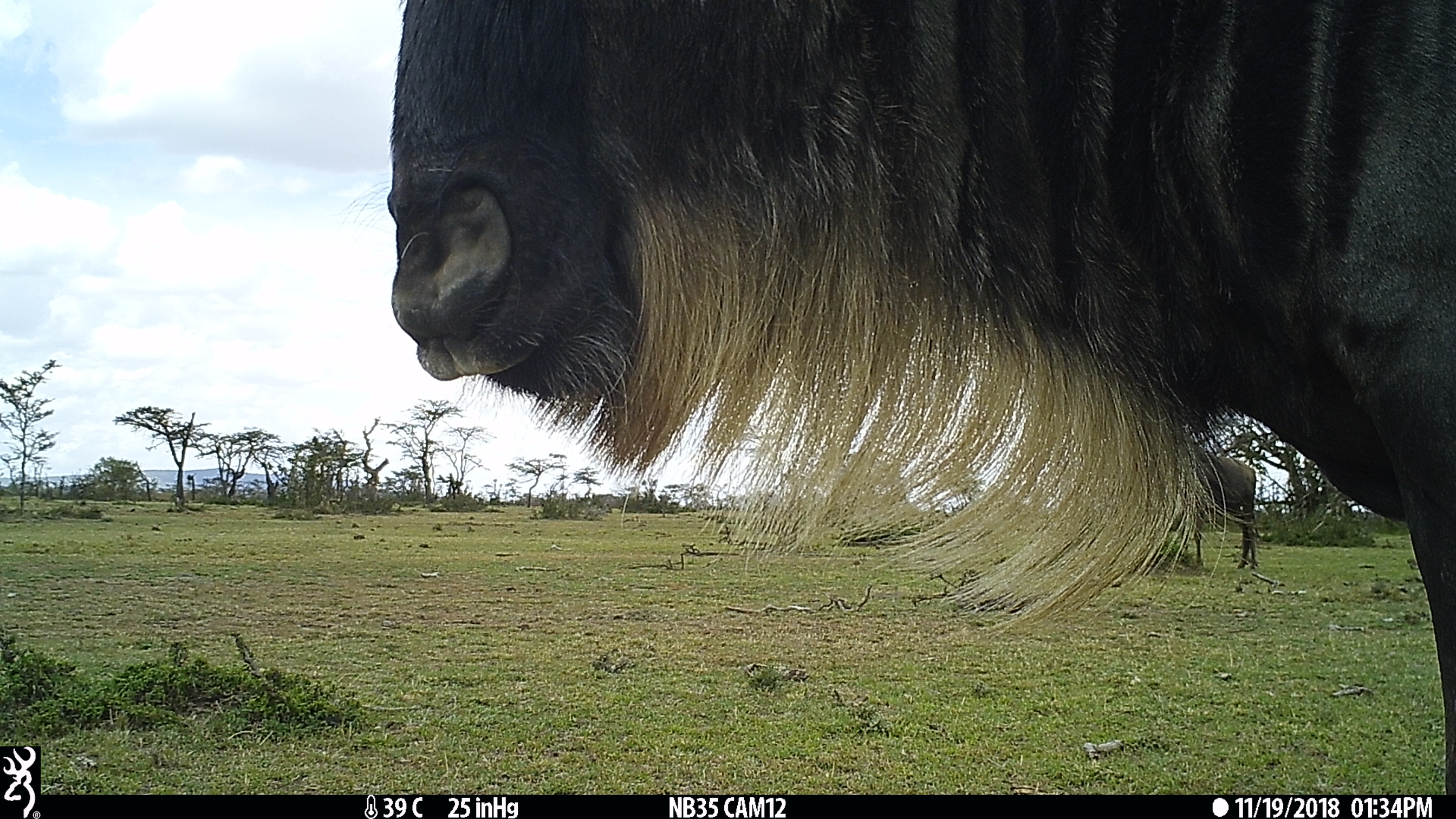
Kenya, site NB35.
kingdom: Animalia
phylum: Chordata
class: Mammalia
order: Artiodactyla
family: Bovidae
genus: Connochaetes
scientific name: Connochaetes taurinus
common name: blue wildebeest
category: wildebeest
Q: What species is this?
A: Wildebeest (blue wildebeest) (Connochaetes taurinus).